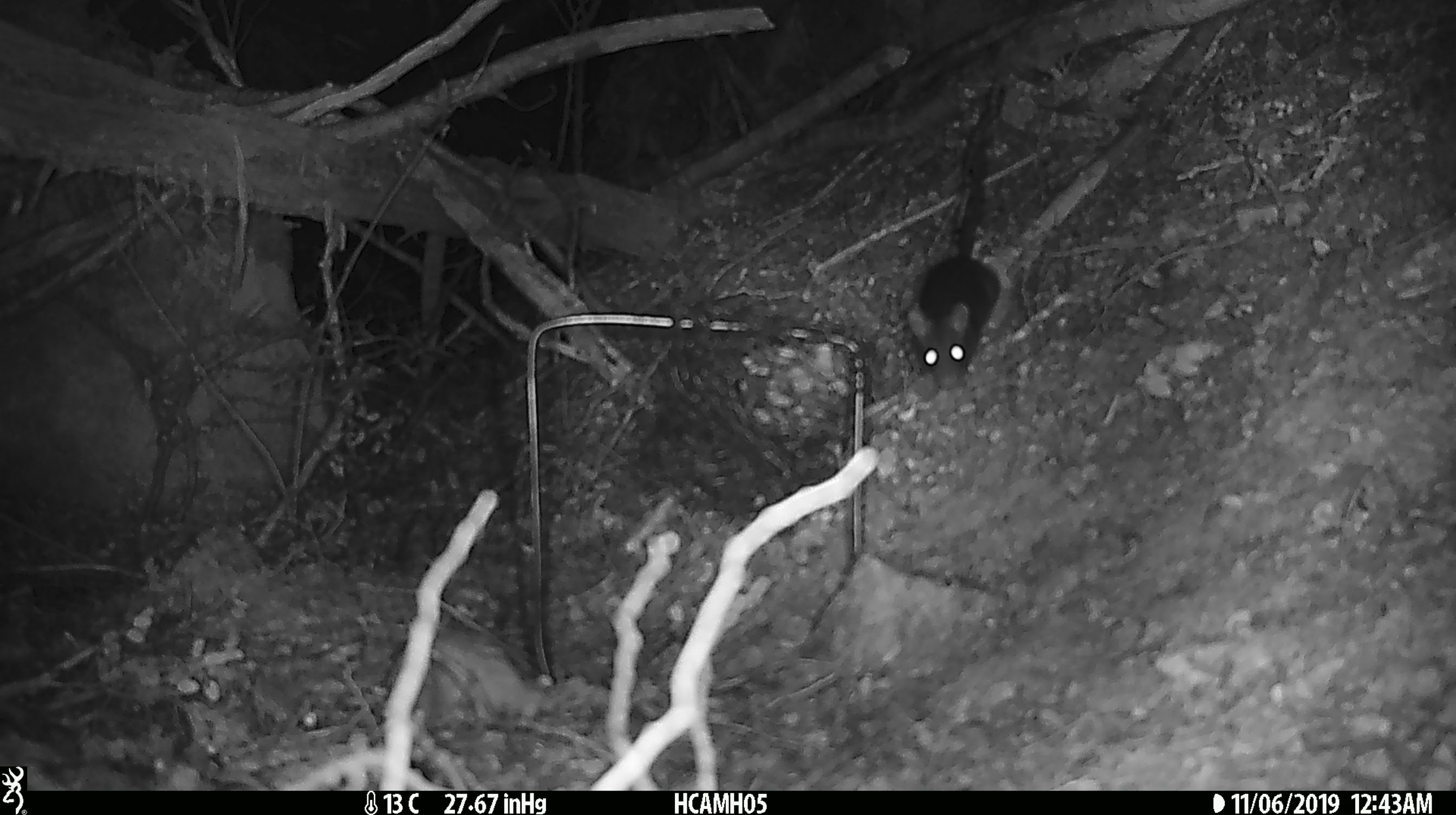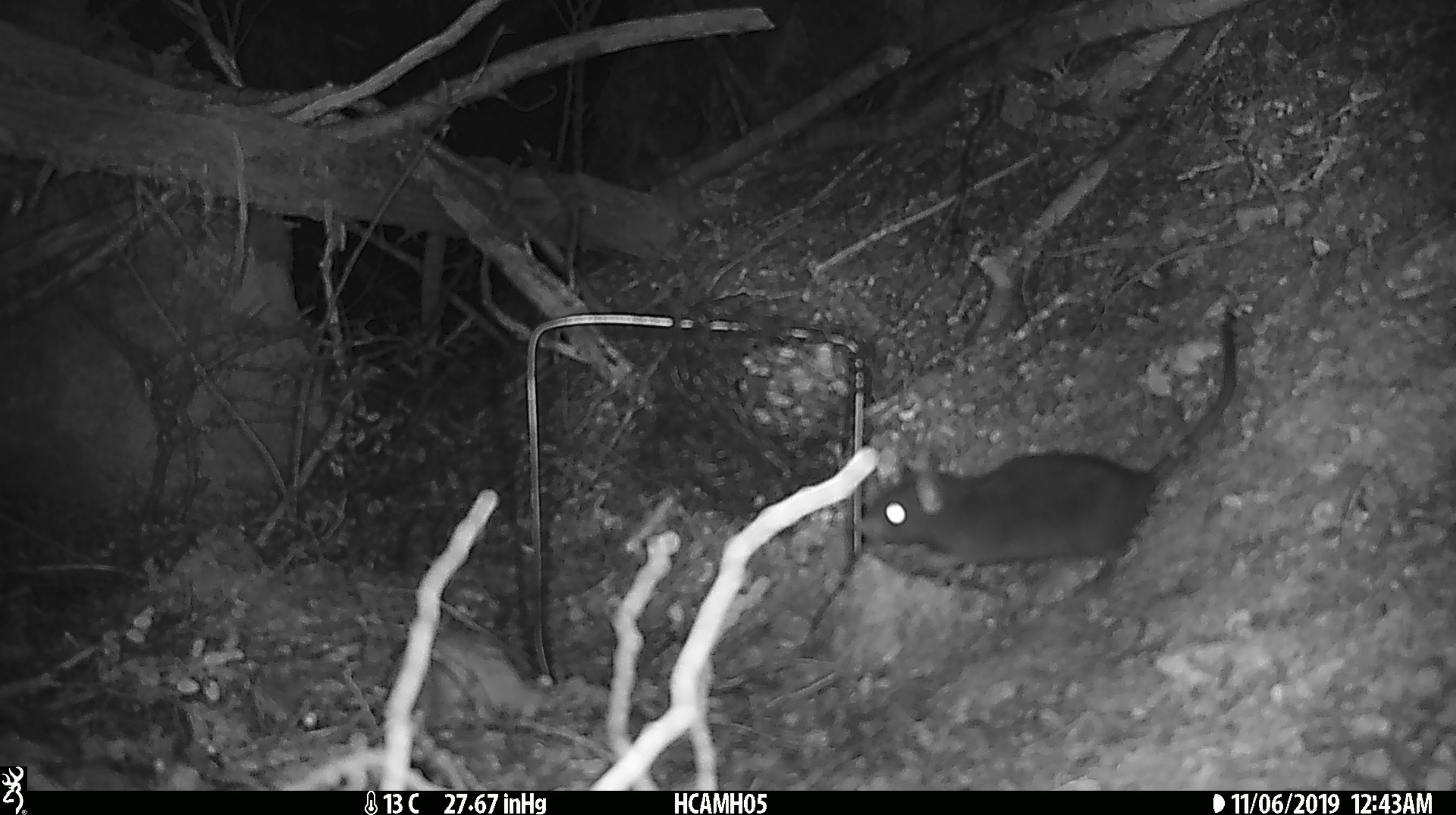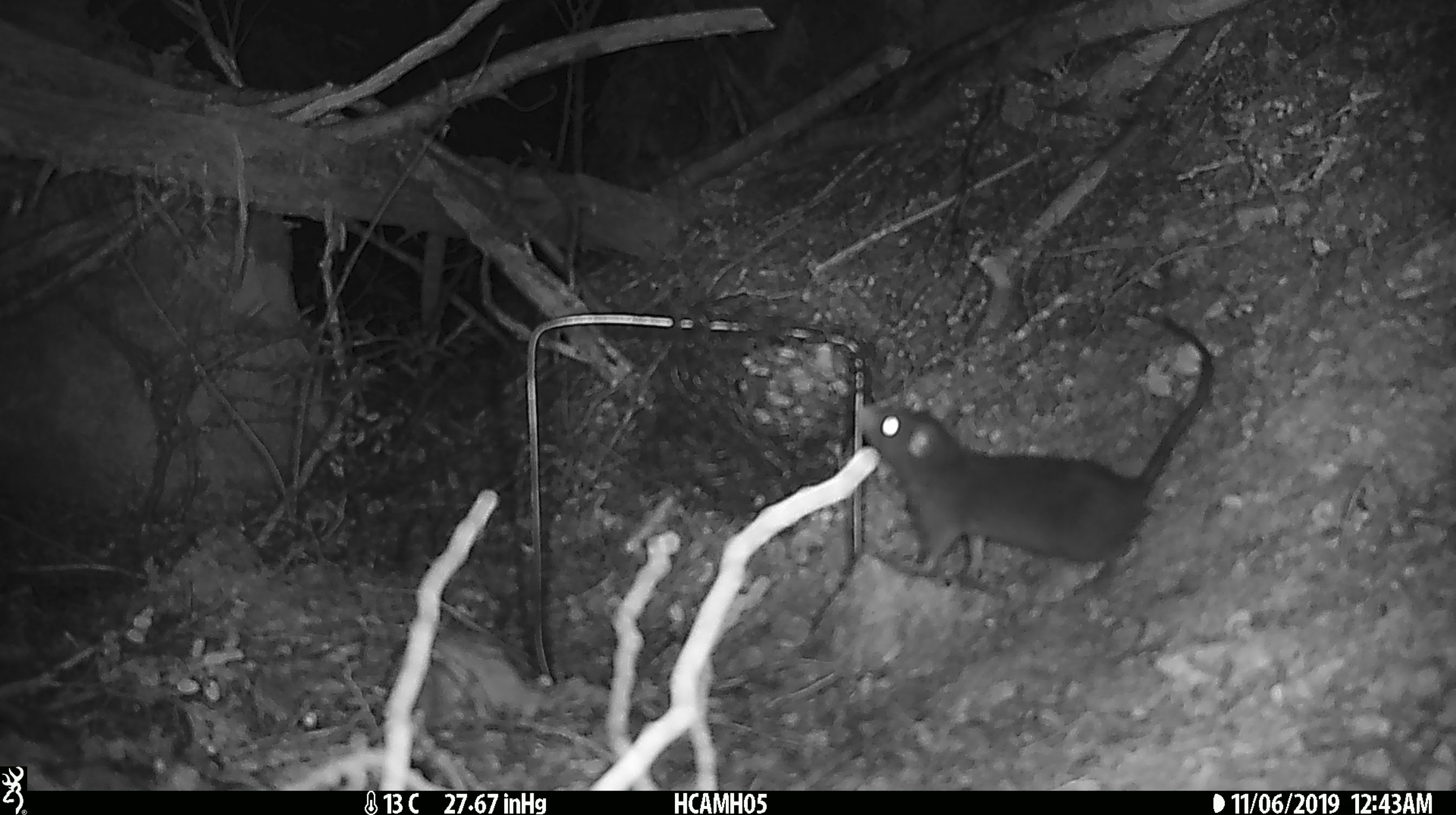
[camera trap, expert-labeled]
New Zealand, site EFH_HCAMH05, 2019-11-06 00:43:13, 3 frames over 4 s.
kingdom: Animalia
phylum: Chordata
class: Mammalia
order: Rodentia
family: Muridae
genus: Rattus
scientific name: Rattus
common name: rat